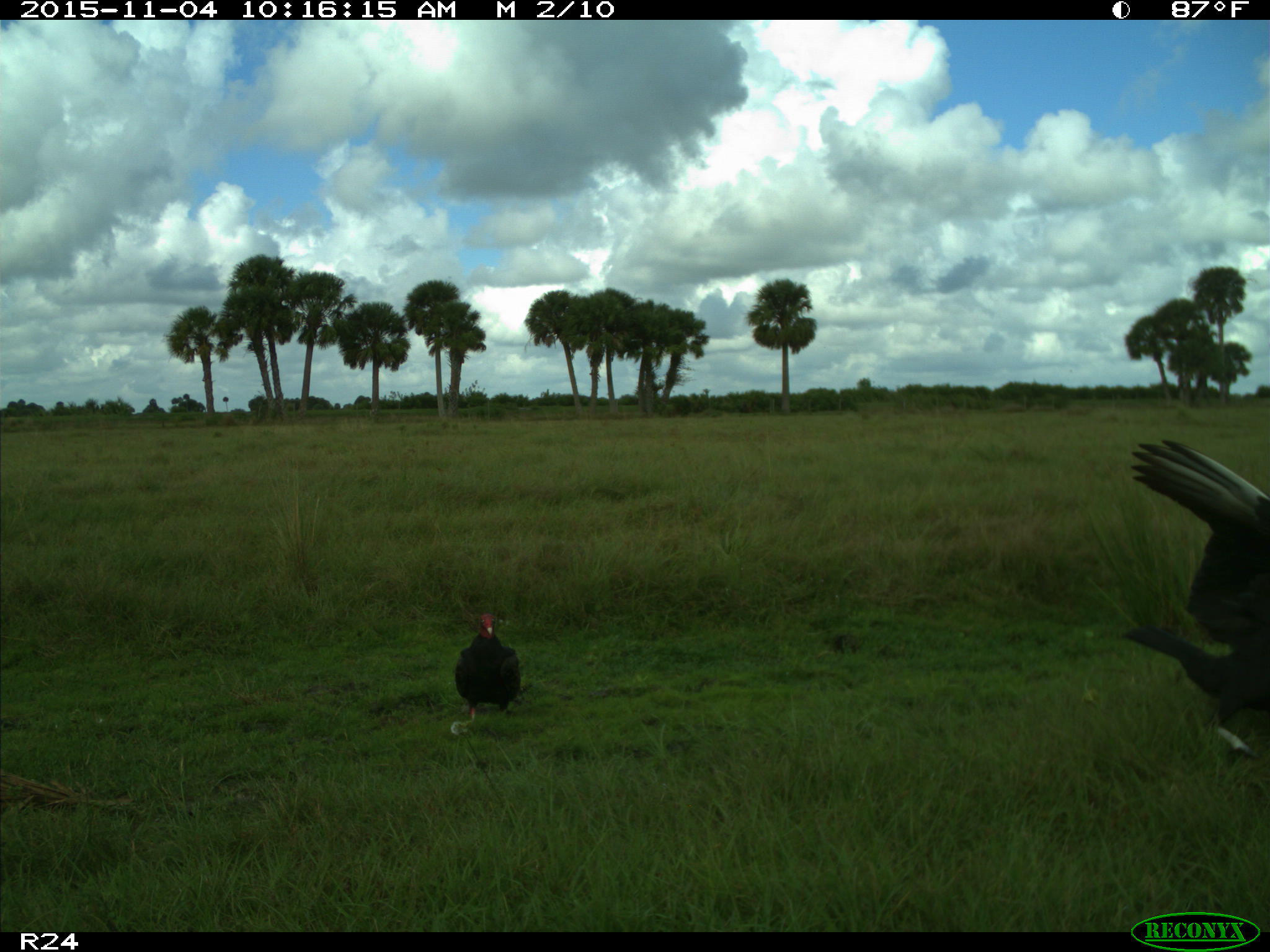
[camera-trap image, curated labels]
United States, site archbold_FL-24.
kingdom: Animalia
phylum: Chordata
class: Aves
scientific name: Aves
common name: birds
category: unidentified bird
Unidentified bird (birds) (Aves).